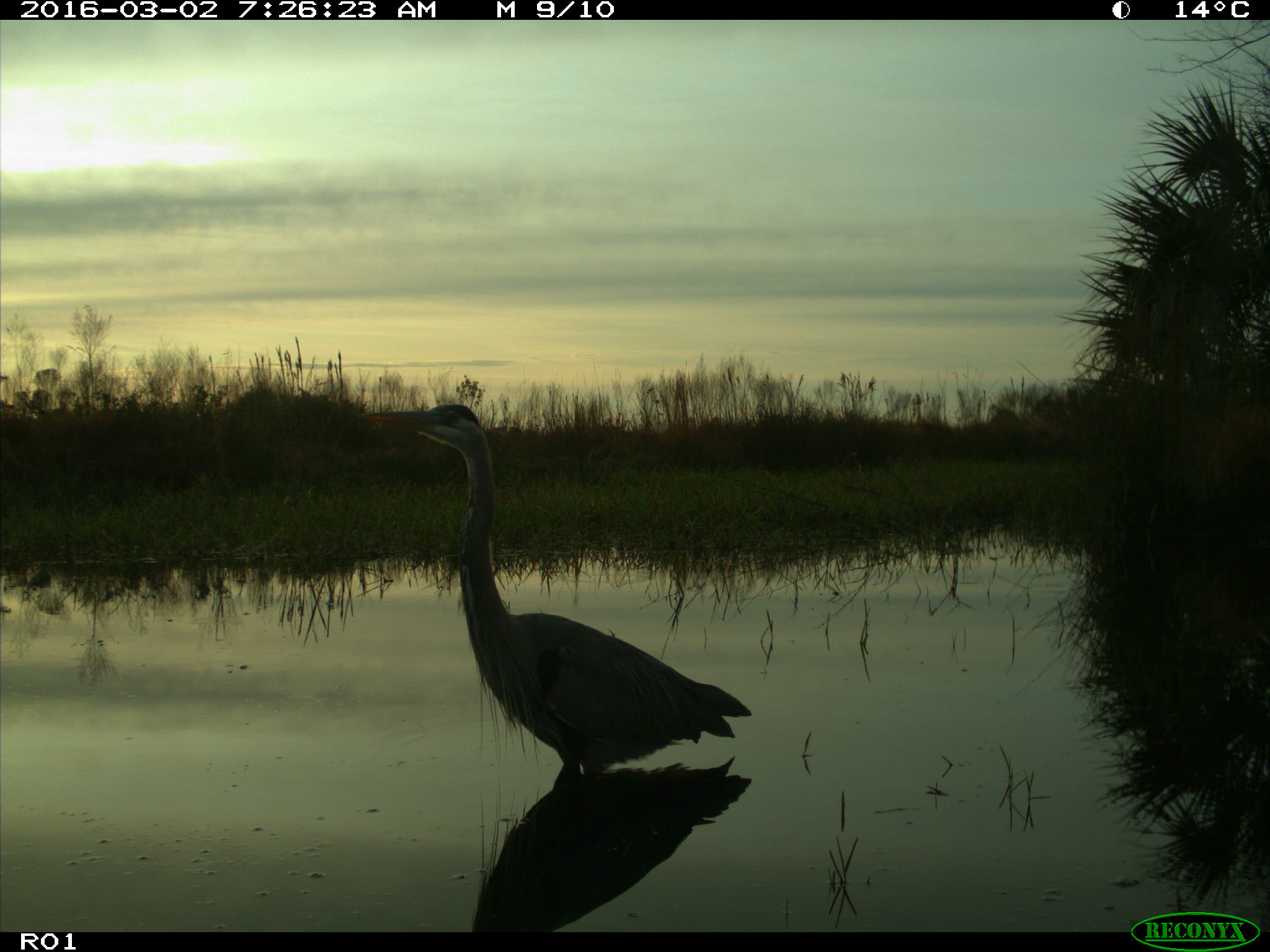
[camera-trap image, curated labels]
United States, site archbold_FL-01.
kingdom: Animalia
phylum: Chordata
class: Aves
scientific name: Aves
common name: birds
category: unidentified bird